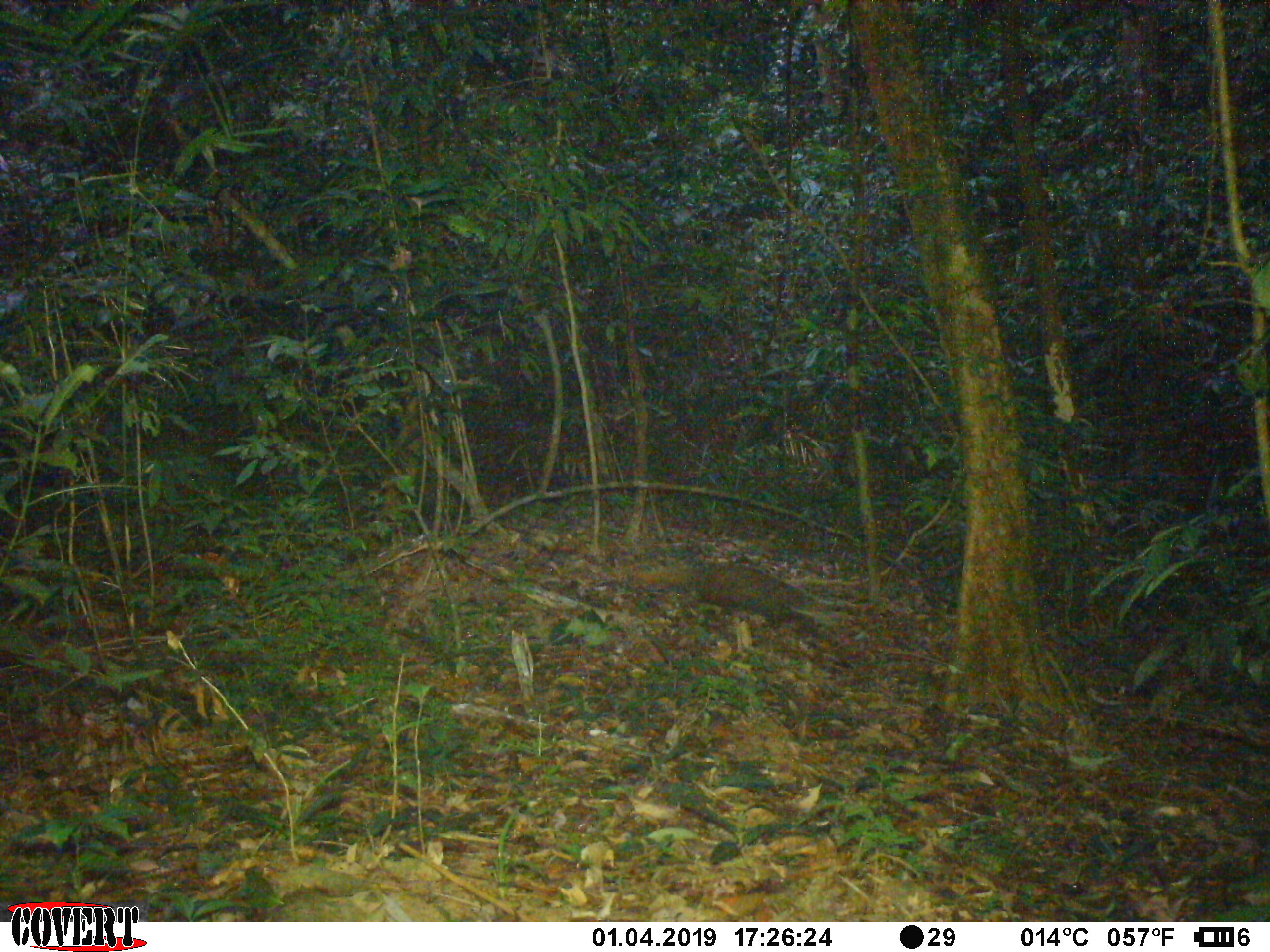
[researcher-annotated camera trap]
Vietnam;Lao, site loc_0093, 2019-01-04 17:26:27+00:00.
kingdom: Animalia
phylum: Chordata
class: Mammalia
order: Carnivora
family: Herpestidae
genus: Urva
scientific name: Urva urva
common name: crab-eating mongoose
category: crab eating mongoose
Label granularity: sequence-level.